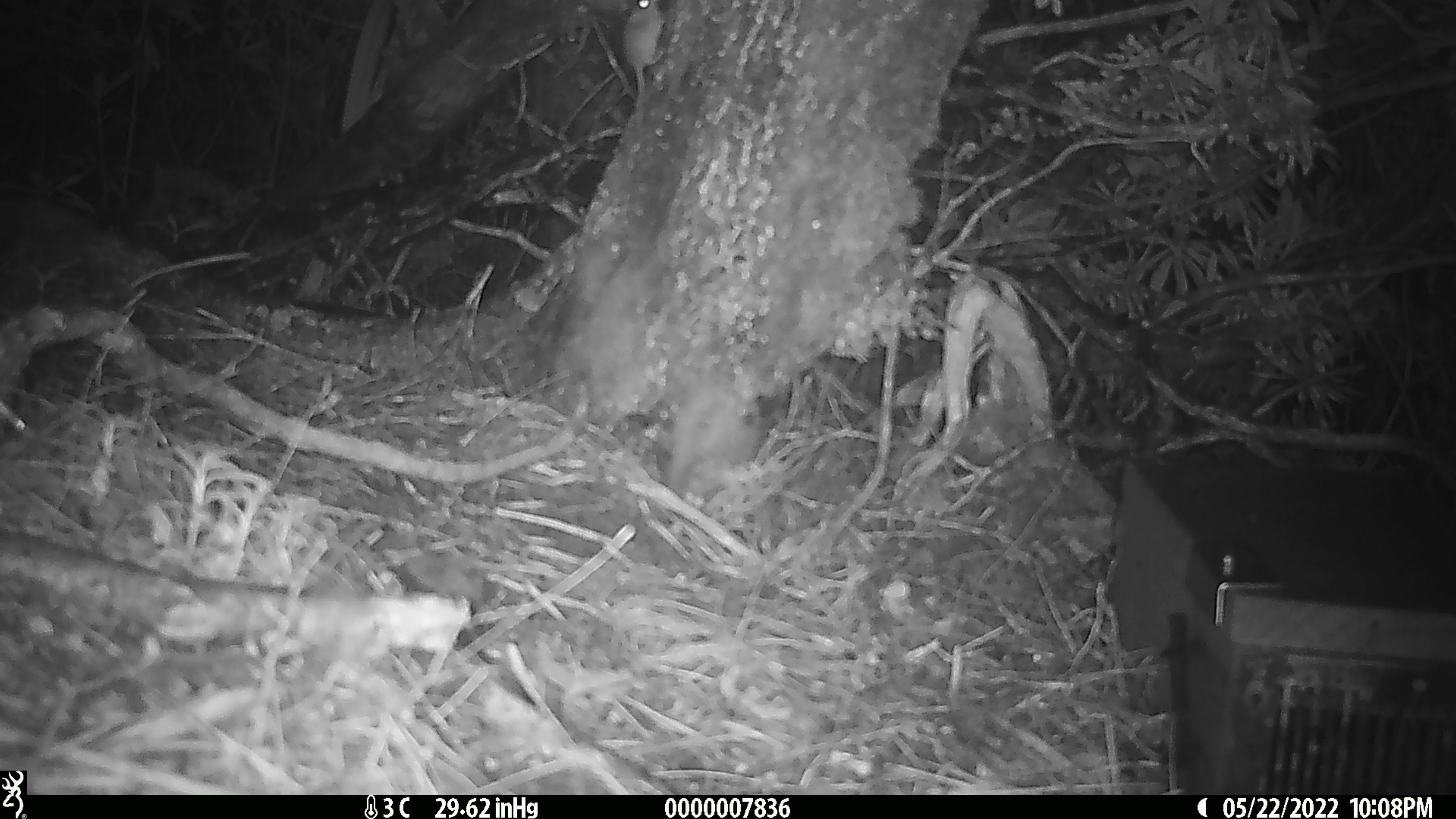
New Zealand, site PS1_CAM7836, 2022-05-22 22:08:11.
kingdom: Animalia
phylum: Chordata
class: Mammalia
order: Rodentia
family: Muridae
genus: Mus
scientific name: Mus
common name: mouse